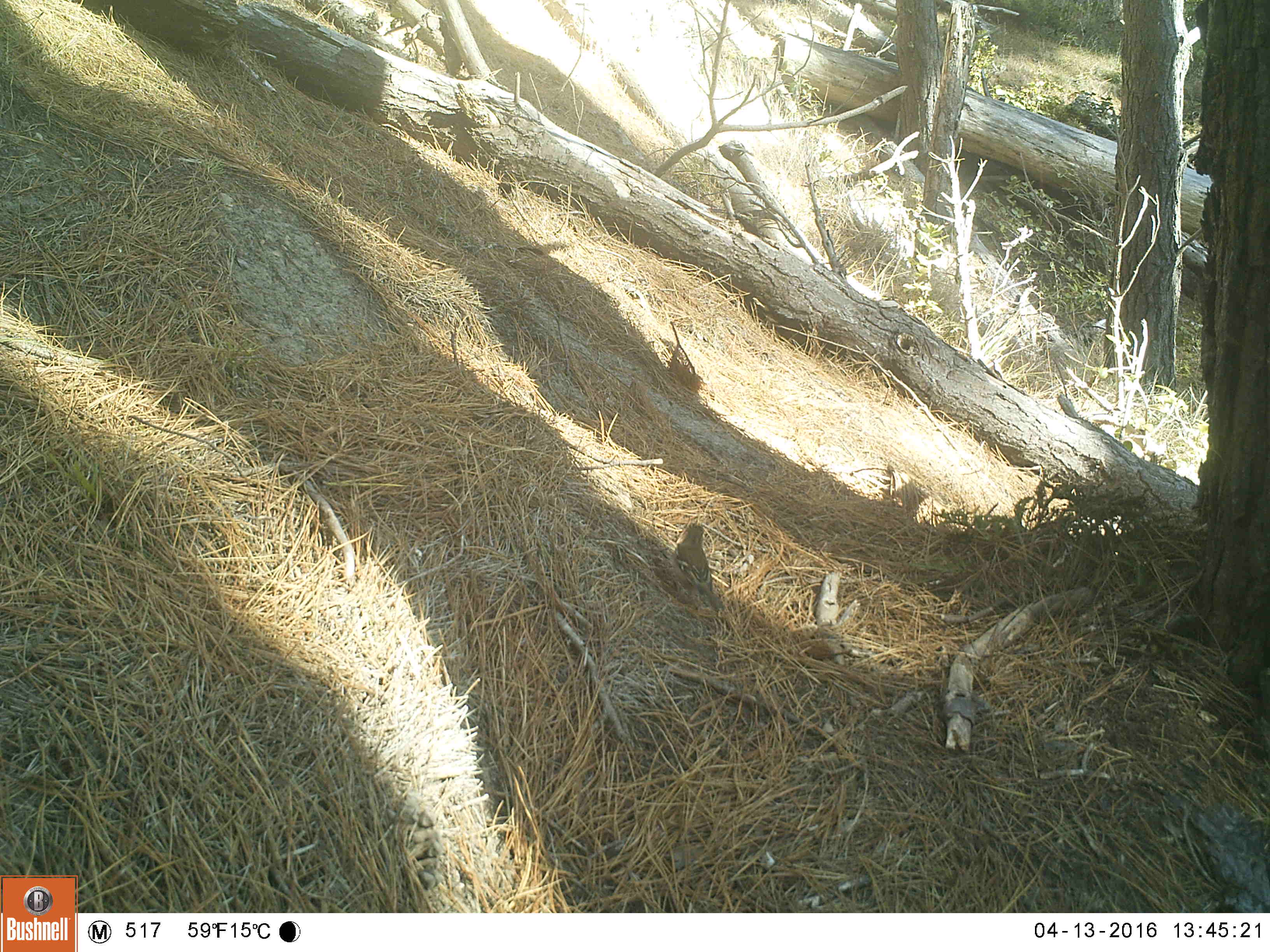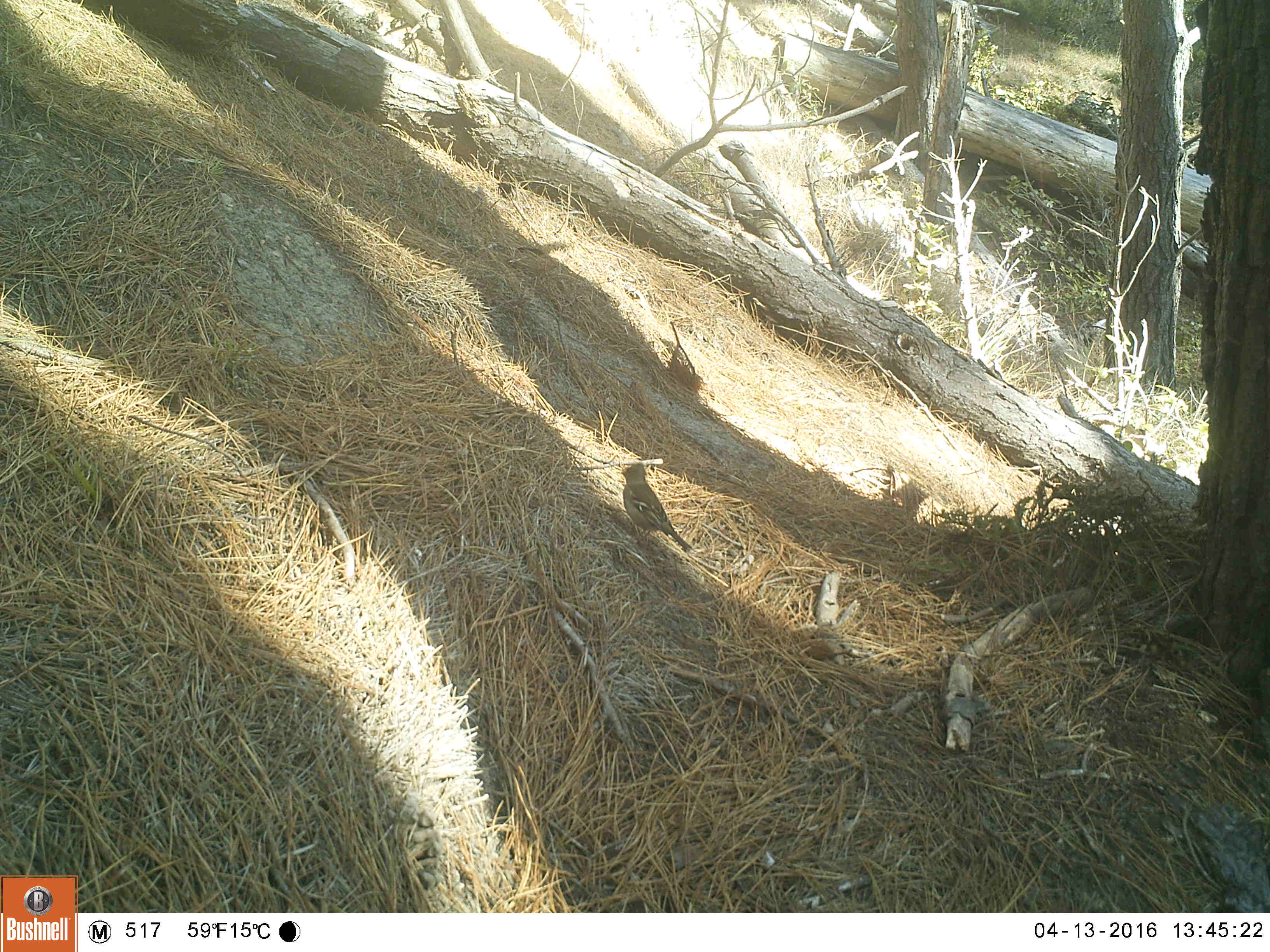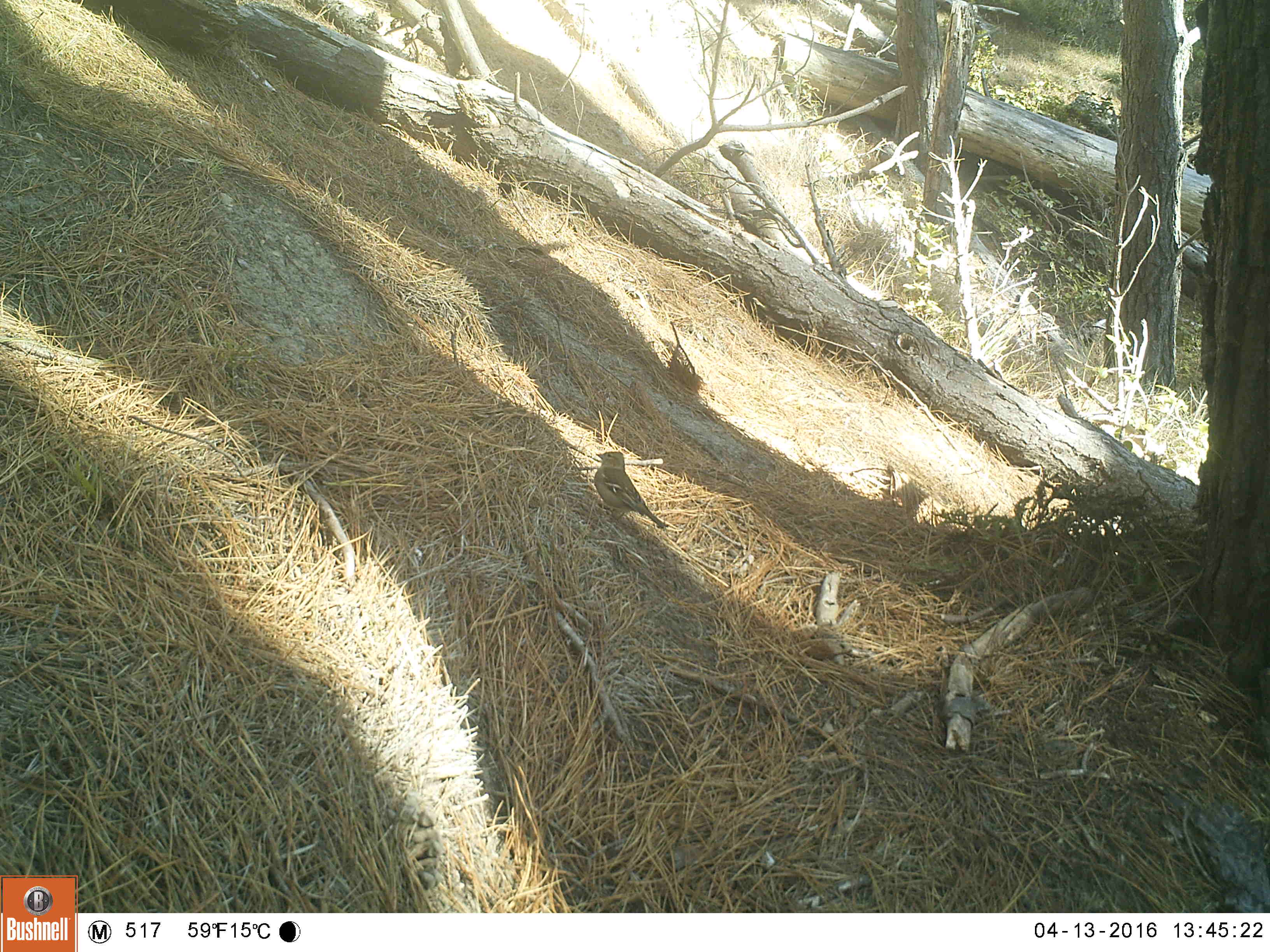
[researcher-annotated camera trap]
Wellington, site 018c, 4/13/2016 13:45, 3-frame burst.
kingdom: Animalia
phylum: Chordata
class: Aves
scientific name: Aves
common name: bird